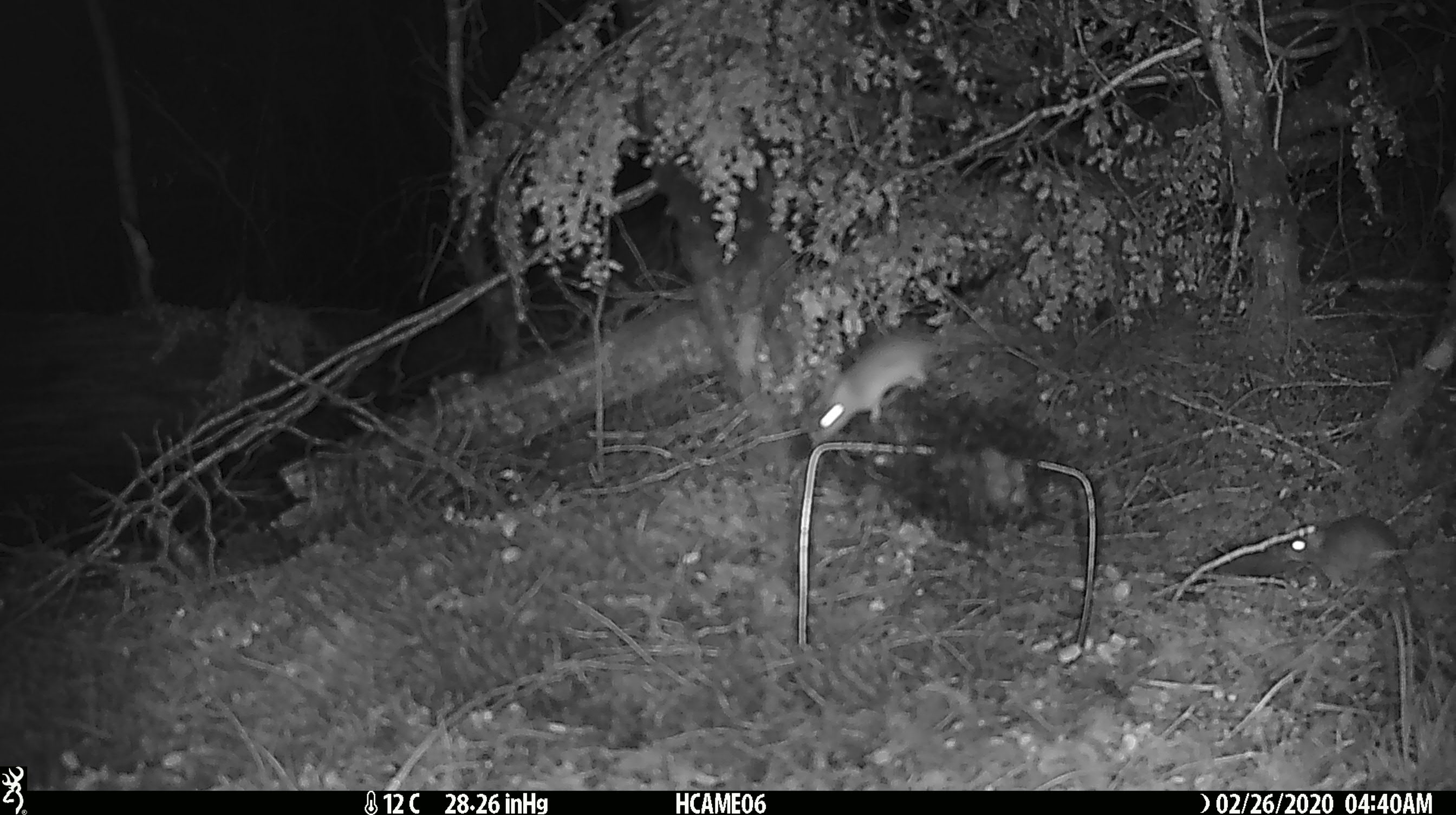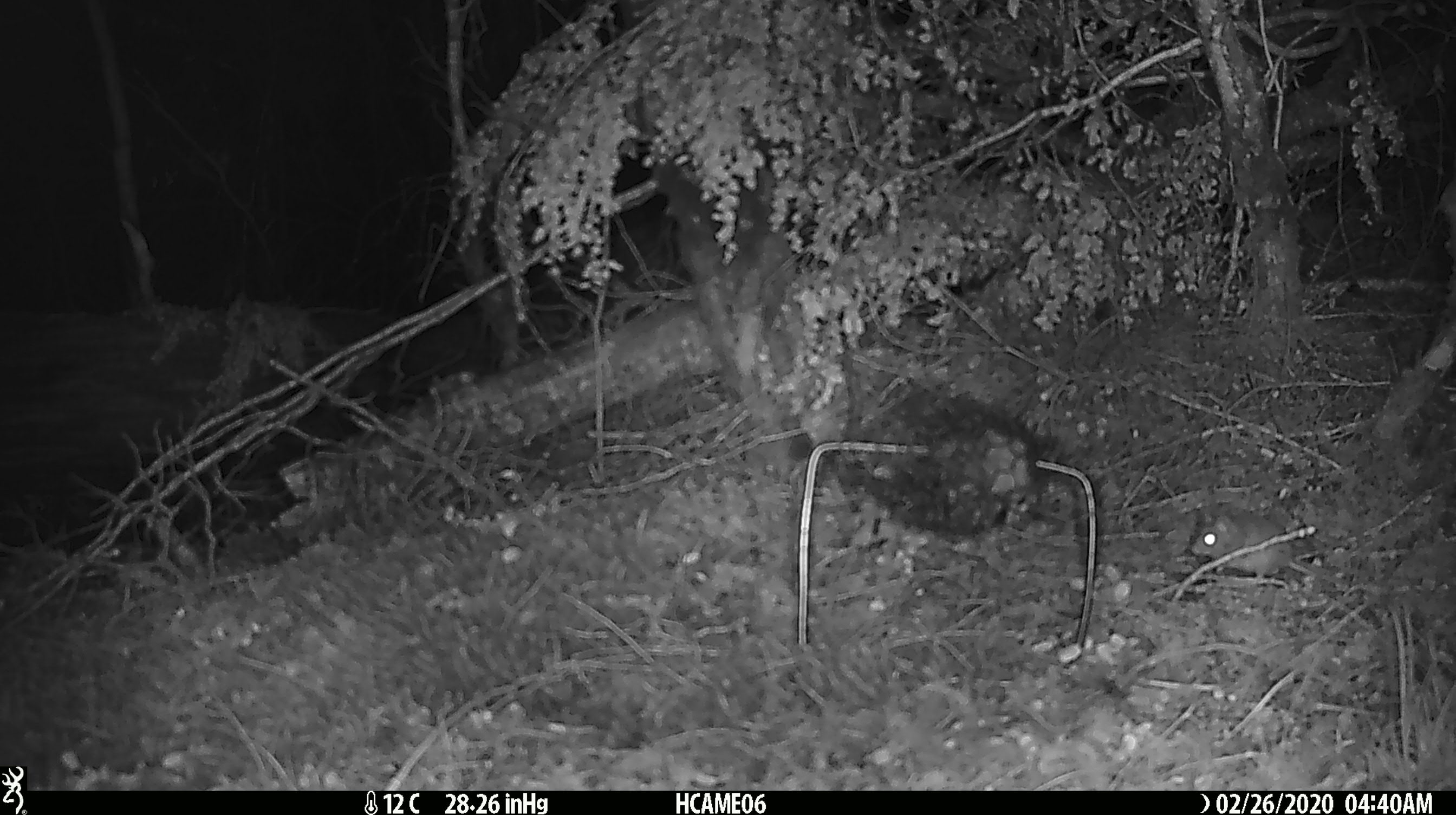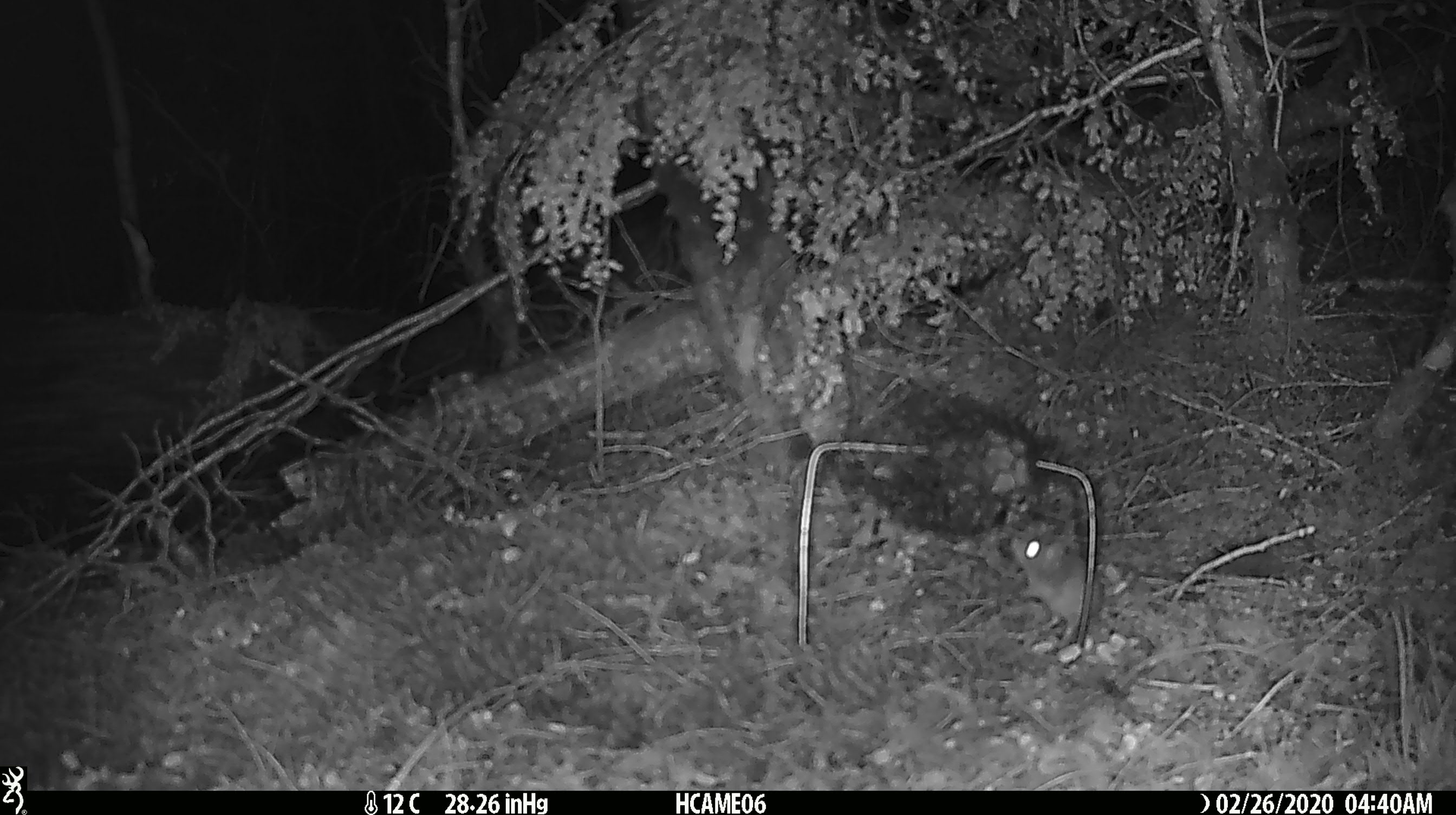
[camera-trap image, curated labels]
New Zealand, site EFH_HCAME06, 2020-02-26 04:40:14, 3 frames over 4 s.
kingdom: Animalia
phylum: Chordata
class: Mammalia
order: Rodentia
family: Muridae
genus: Mus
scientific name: Mus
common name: mouse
Mouse (Mus).